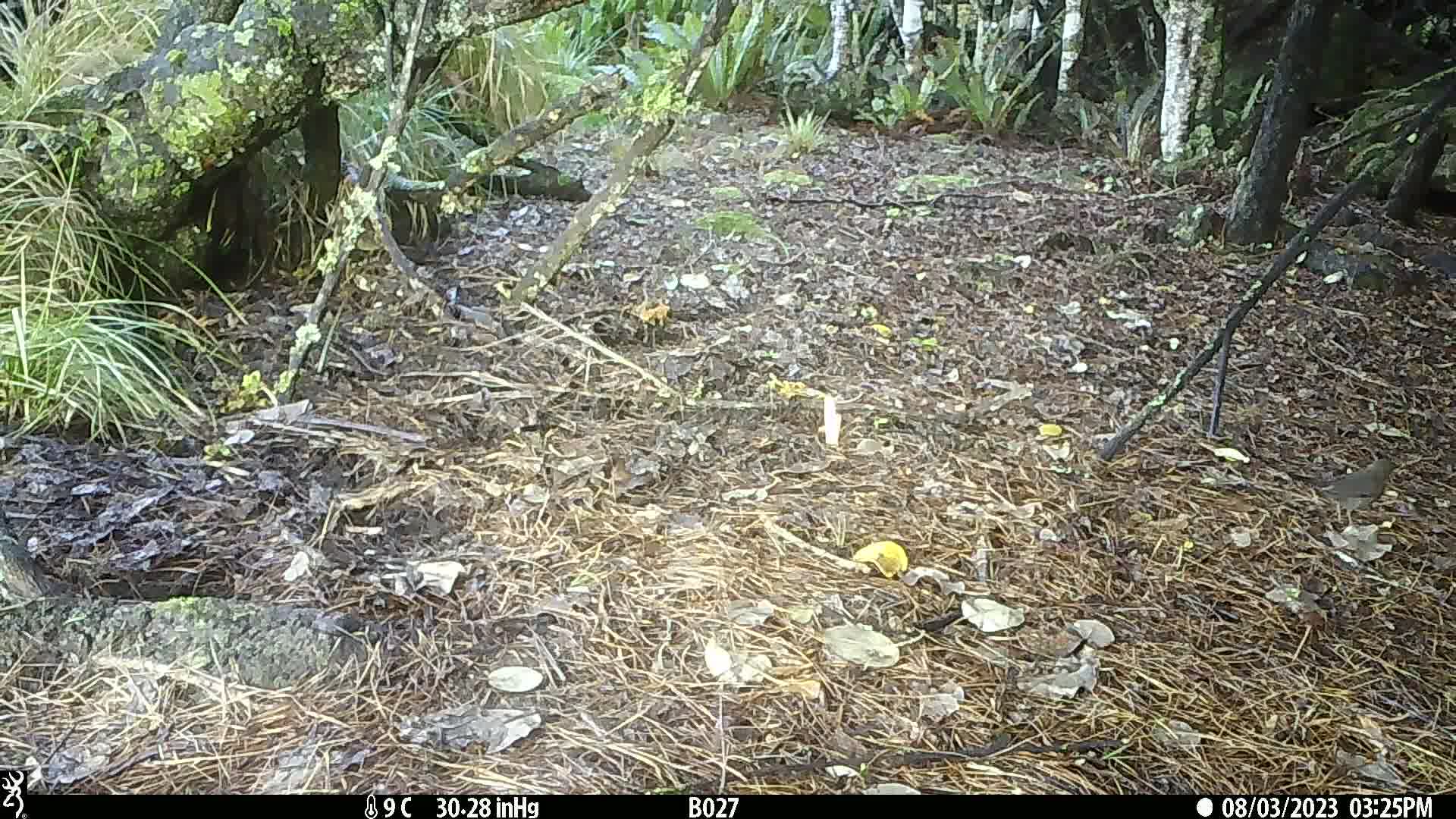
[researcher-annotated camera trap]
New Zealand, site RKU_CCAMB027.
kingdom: Animalia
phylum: Chordata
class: Aves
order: Passeriformes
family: Turdidae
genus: Turdus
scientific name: Turdus merula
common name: eurasian blackbird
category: blackbird